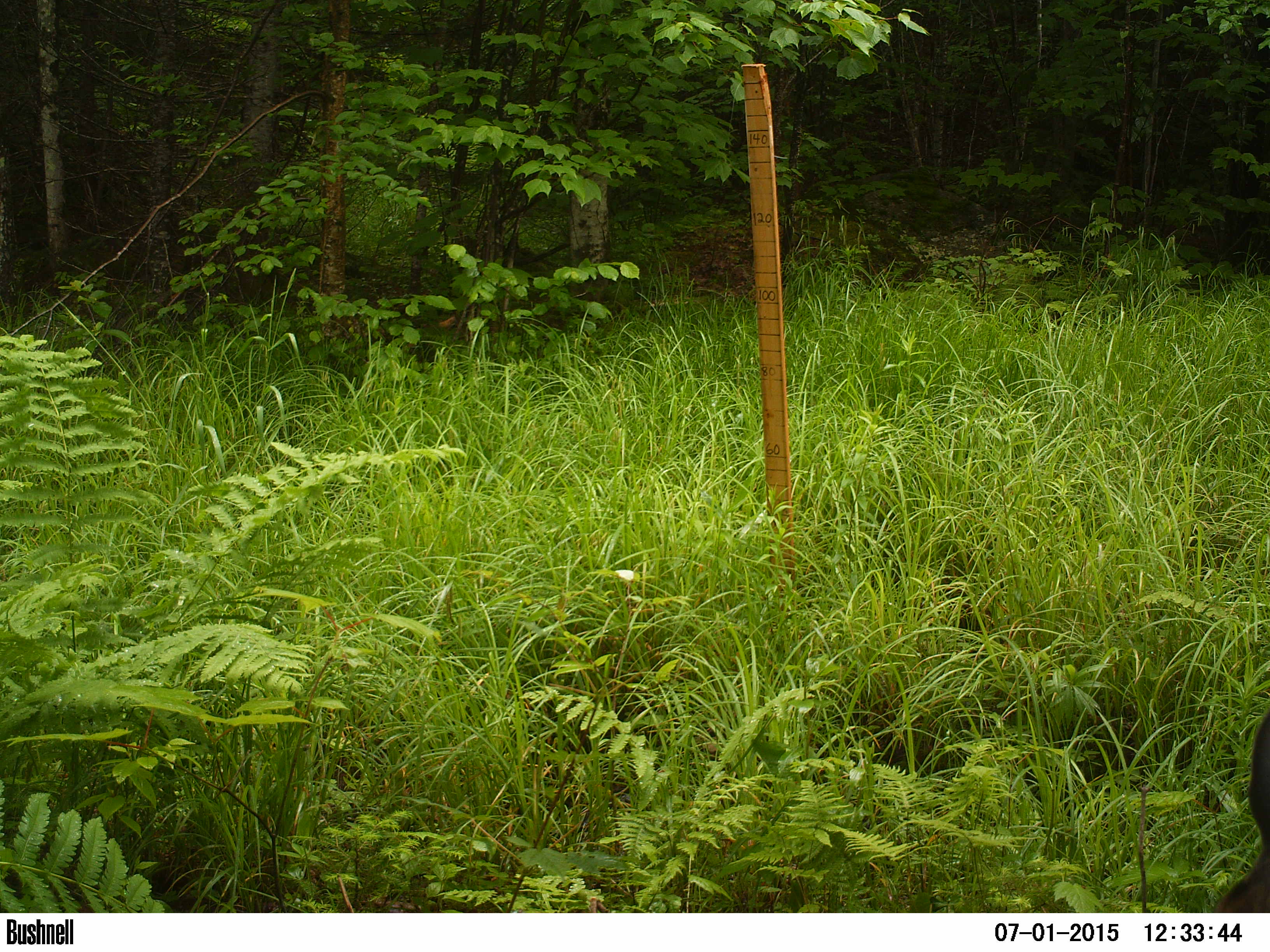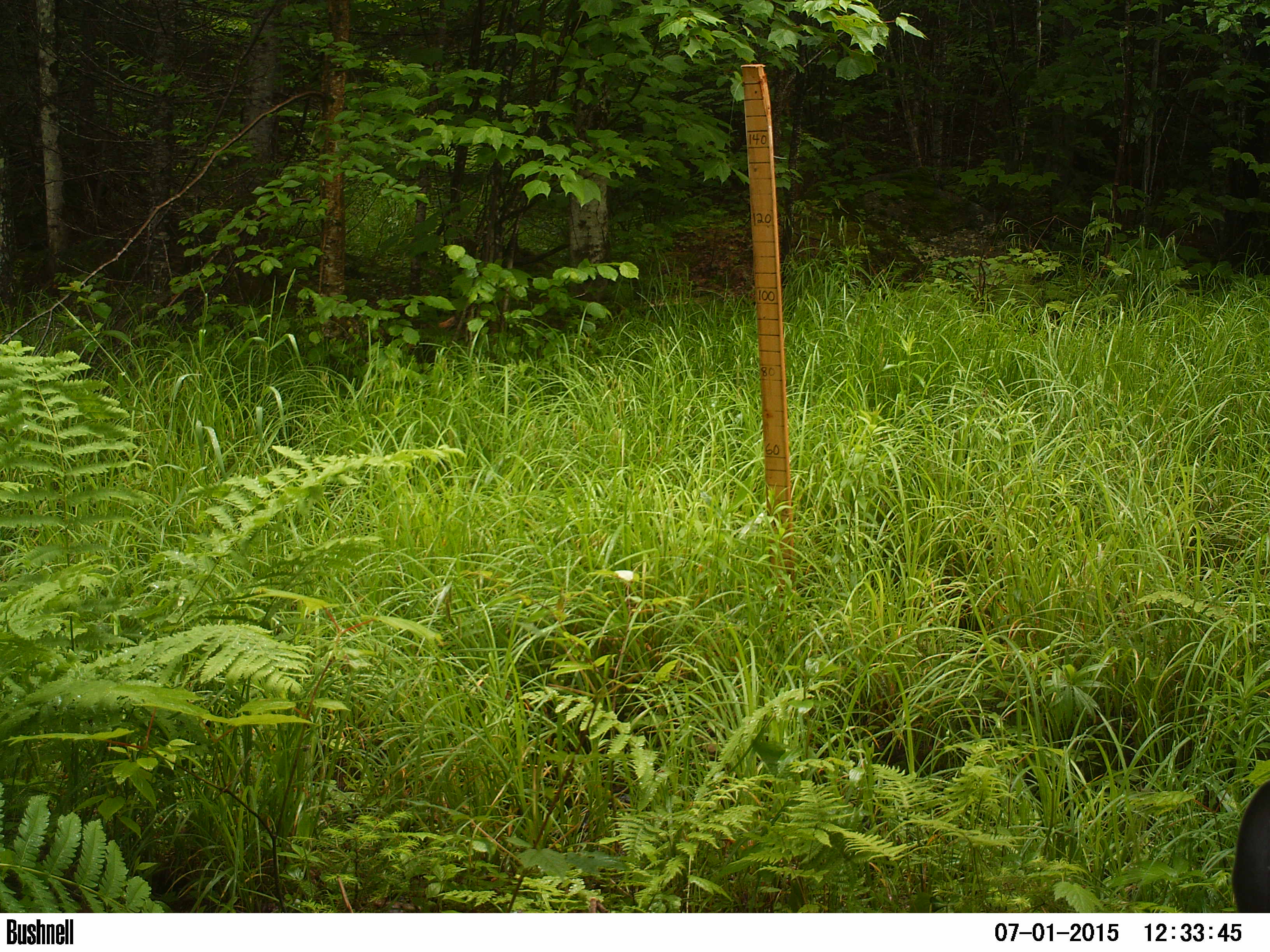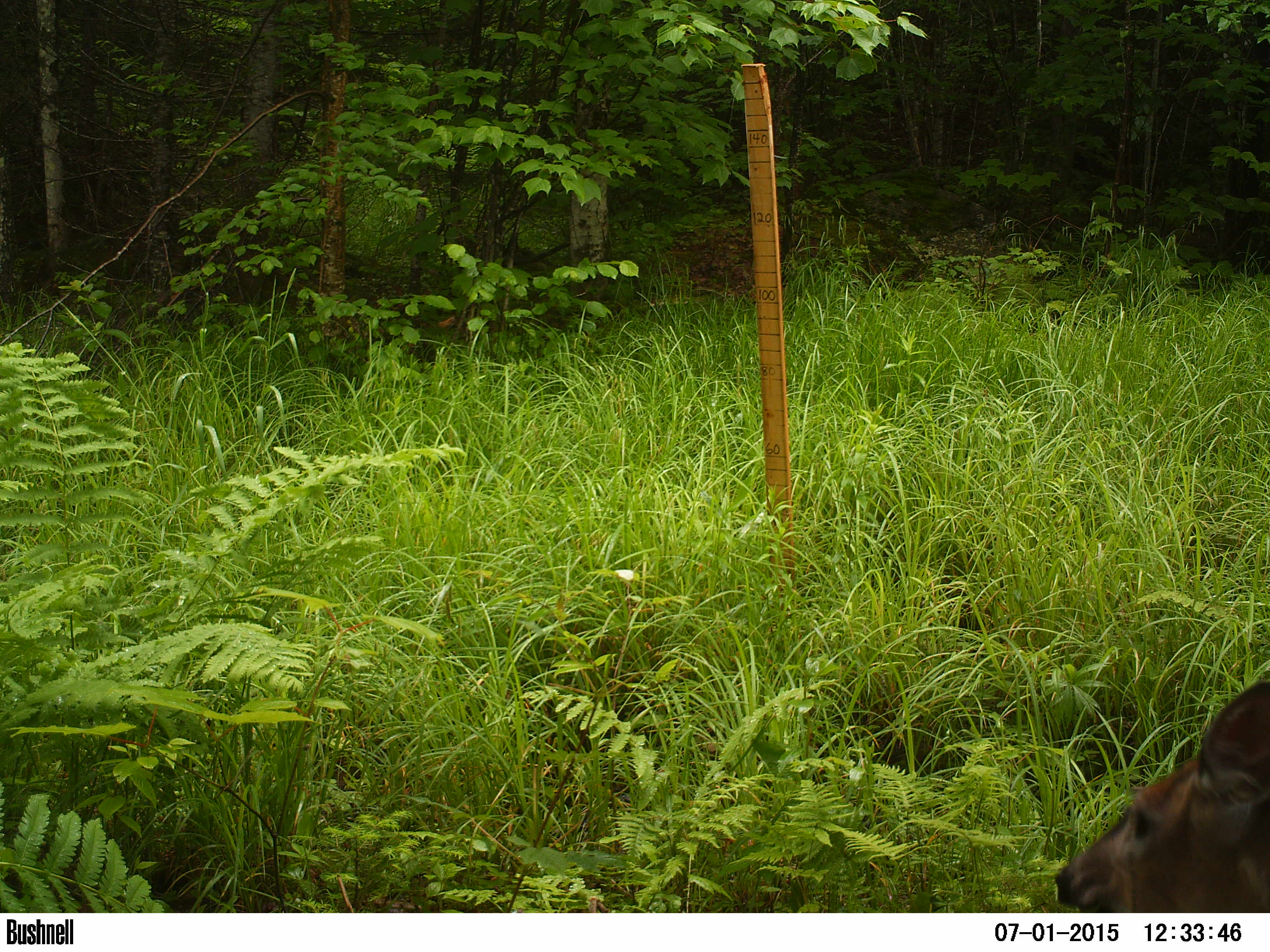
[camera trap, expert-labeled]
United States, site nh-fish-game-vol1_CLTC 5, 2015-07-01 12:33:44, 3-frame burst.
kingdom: Animalia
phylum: Chordata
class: Mammalia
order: Artiodactyla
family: Cervidae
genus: Odocoileus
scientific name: Odocoileus virginianus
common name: white-tailed deer